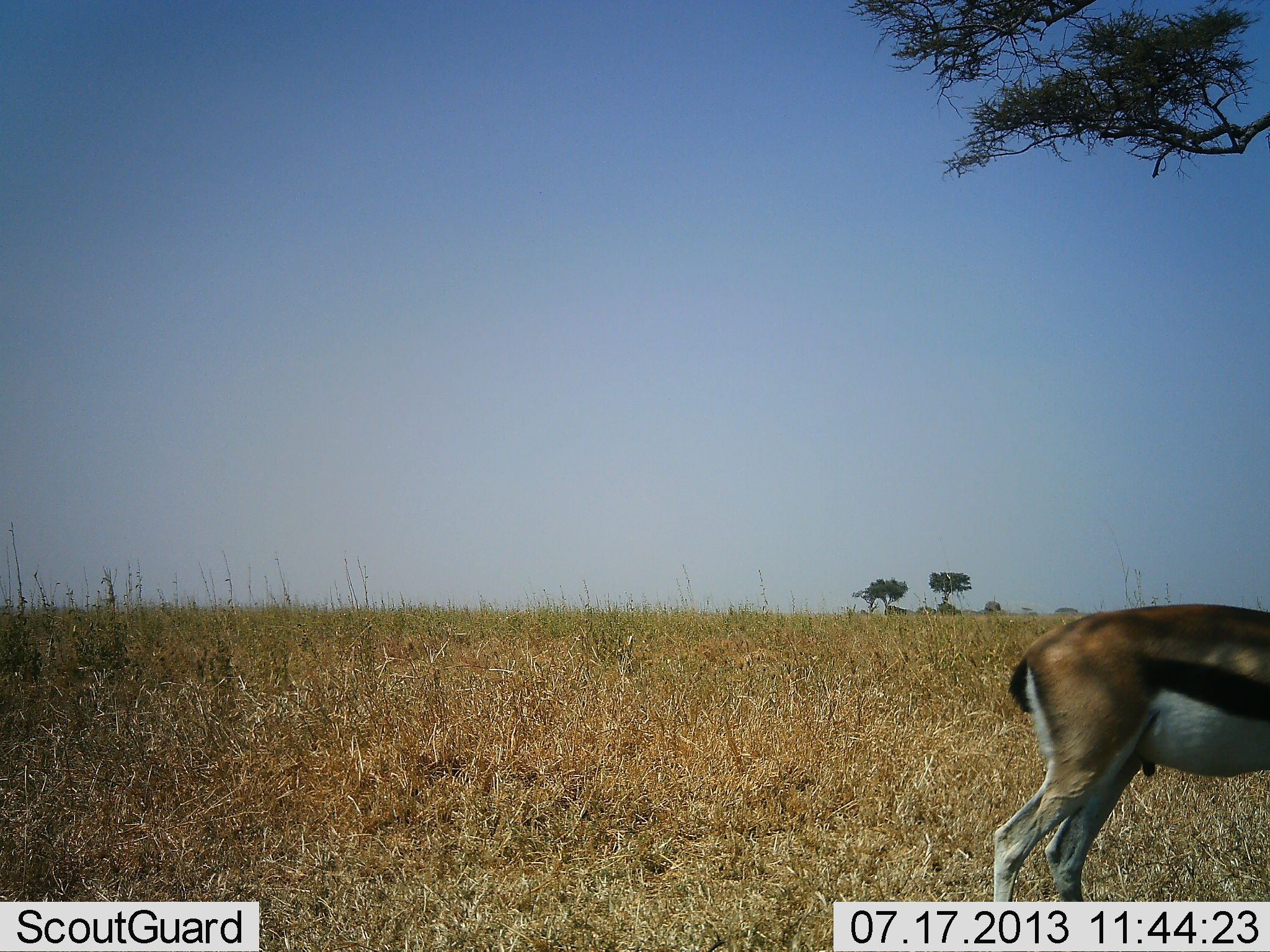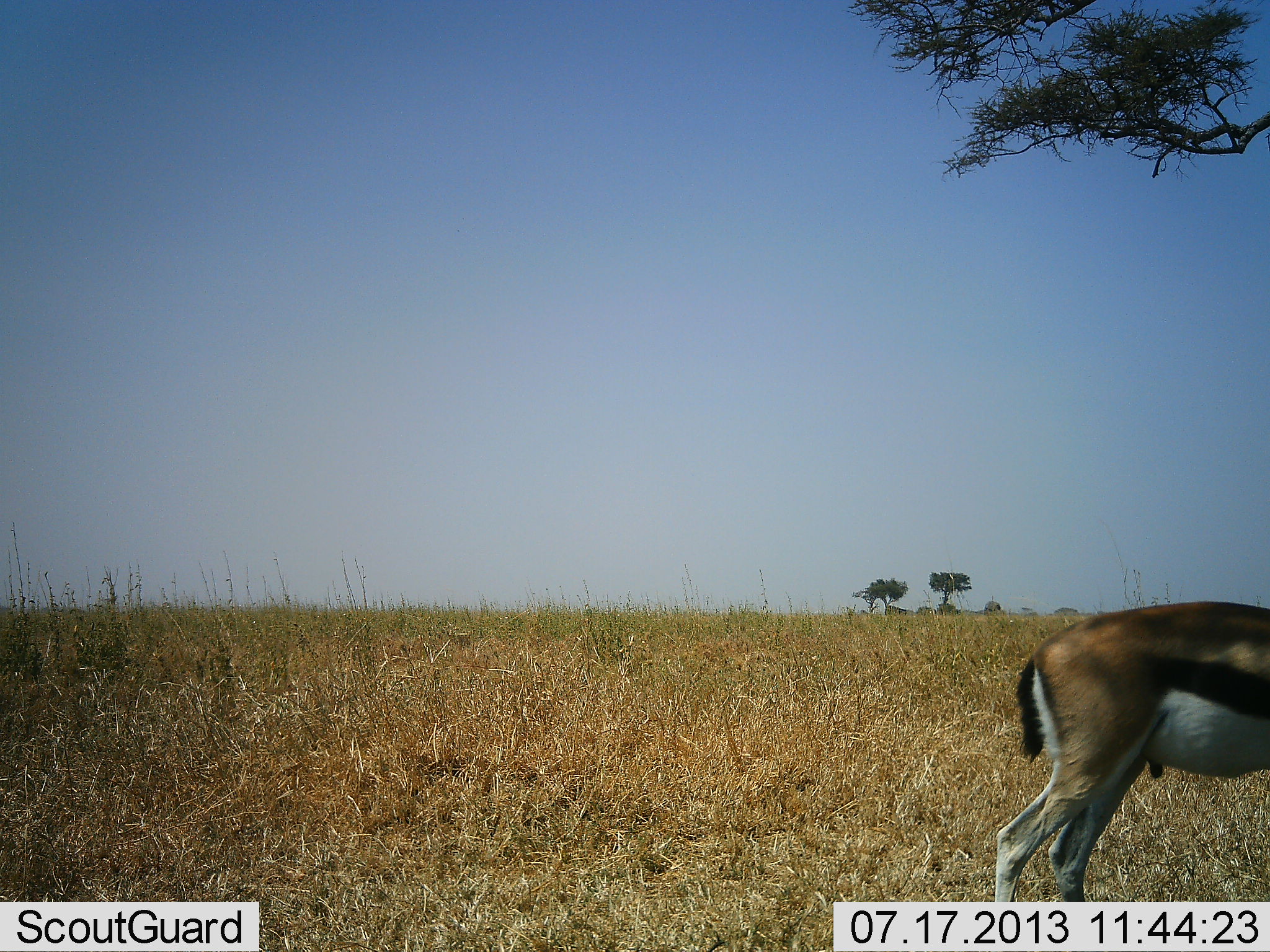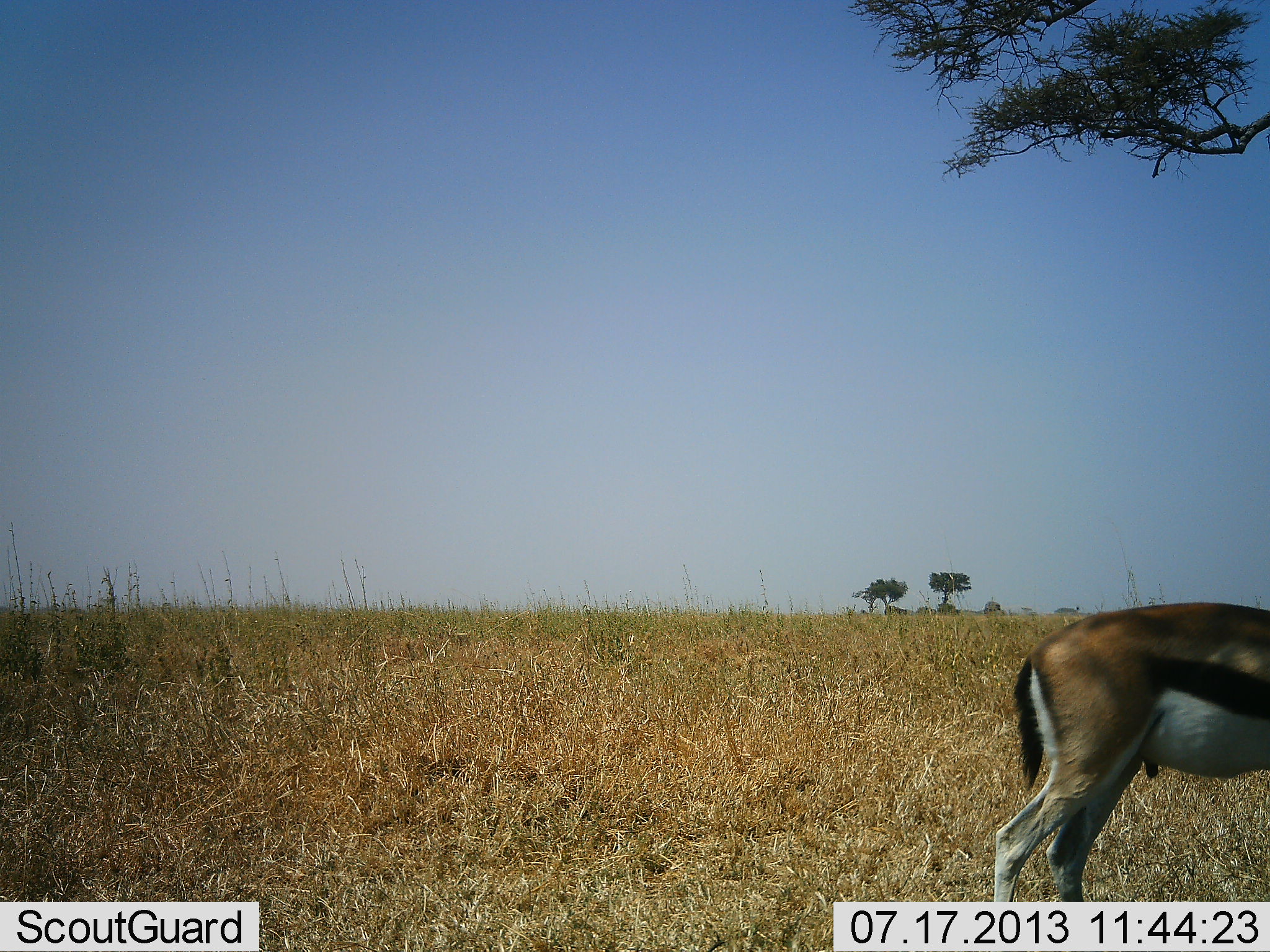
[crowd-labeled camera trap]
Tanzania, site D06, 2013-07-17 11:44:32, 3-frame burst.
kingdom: Animalia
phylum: Chordata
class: Mammalia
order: Artiodactyla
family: Bovidae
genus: Eudorcas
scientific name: Eudorcas thomsonii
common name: thomson's gazelle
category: gazellethomsons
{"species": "gazellethomsons (thomson's gazelle) (Eudorcas thomsonii)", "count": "1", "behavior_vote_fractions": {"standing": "100%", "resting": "0%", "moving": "0%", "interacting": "0%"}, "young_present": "0%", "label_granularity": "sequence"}